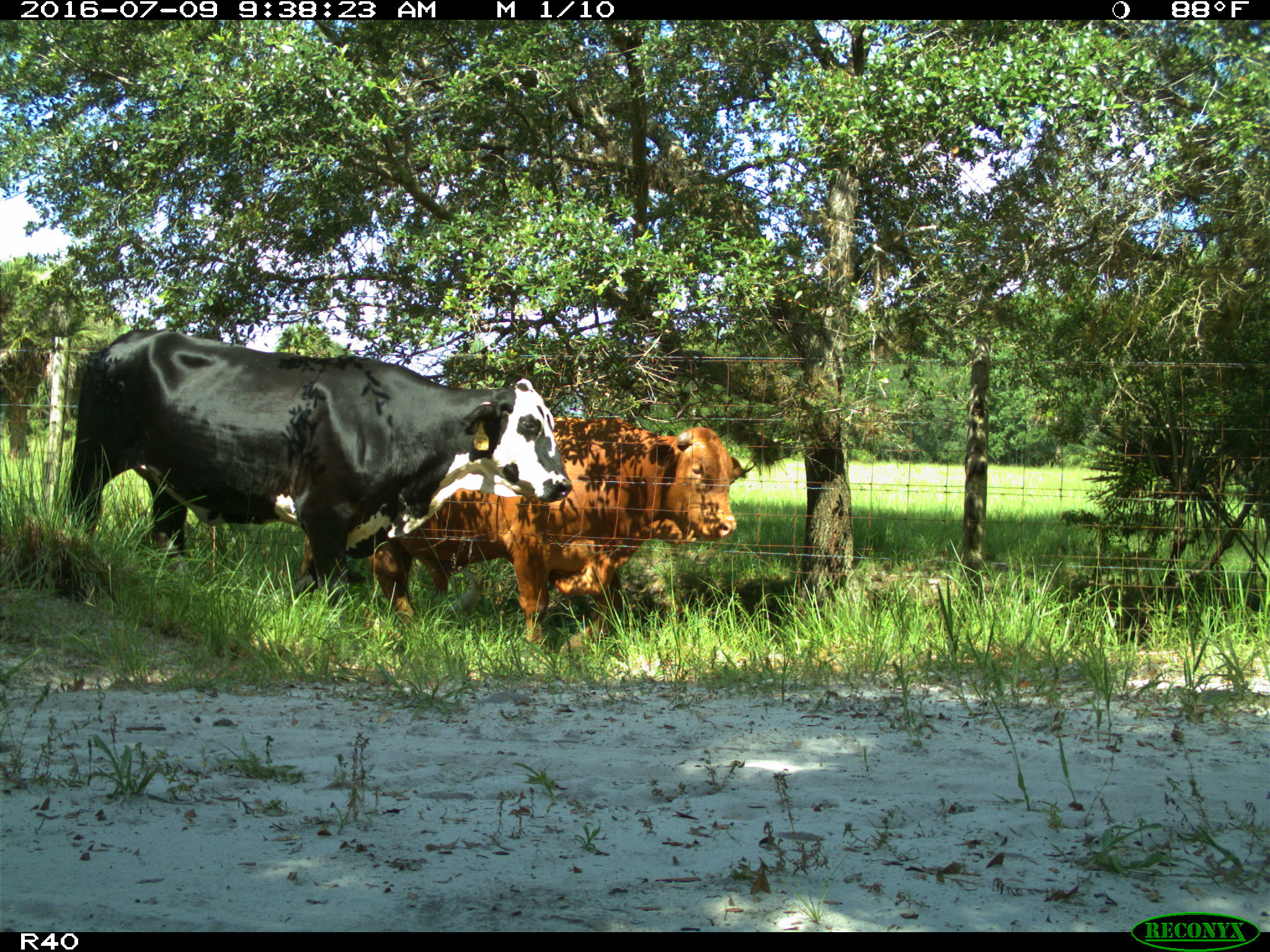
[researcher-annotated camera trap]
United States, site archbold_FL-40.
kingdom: Animalia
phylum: Chordata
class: Mammalia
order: Artiodactyla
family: Bovidae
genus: Bos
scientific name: Bos taurus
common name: domestic cow